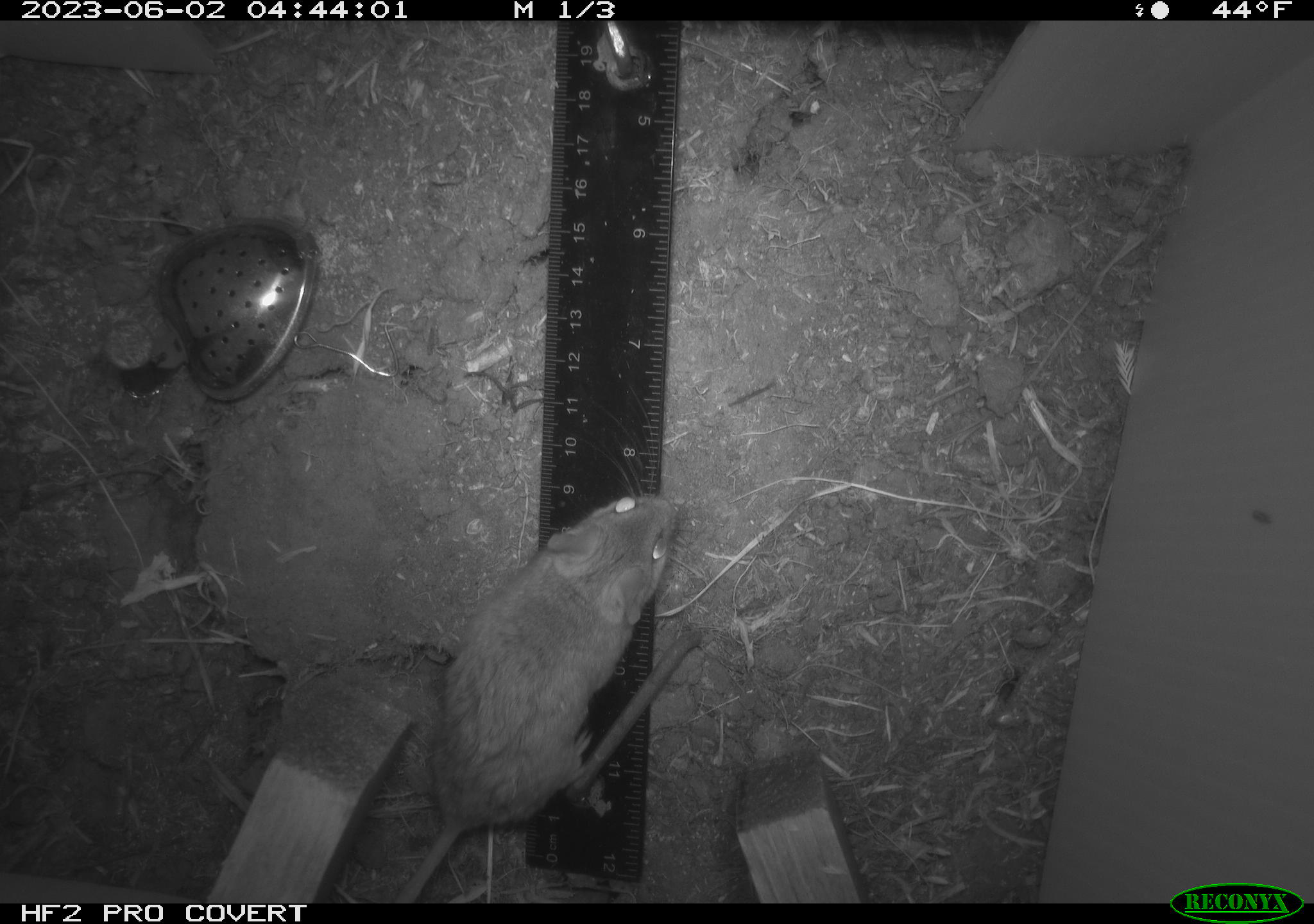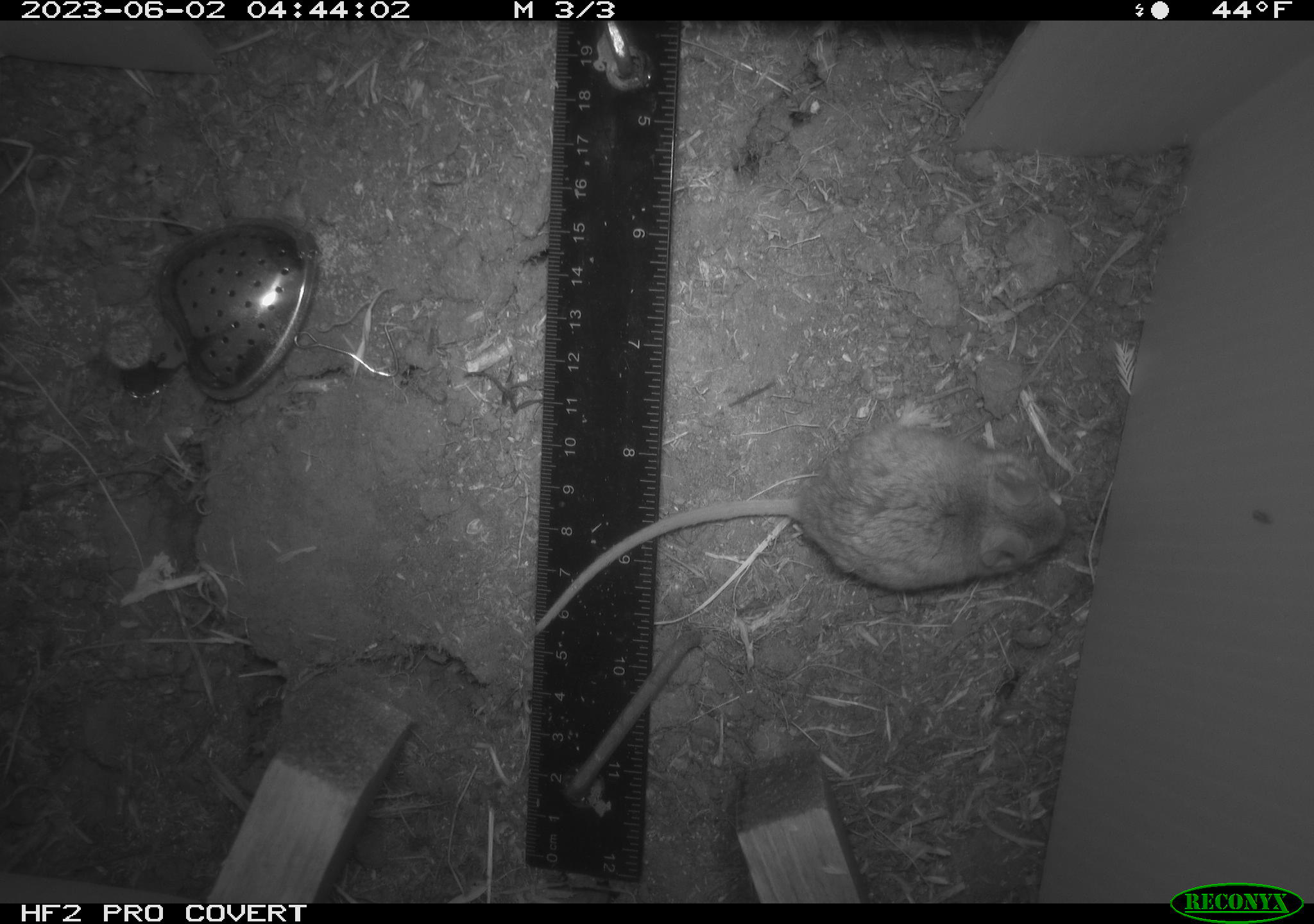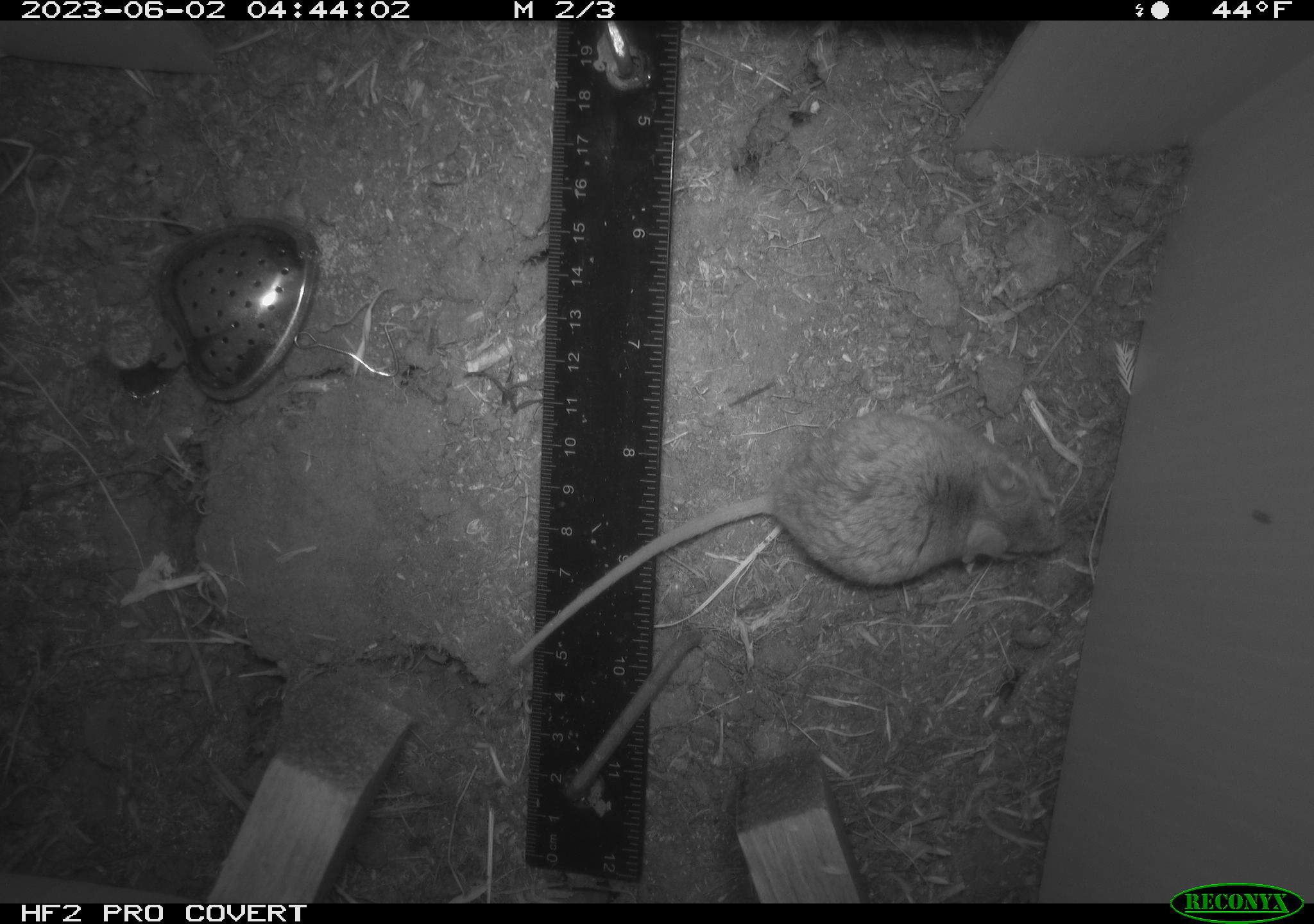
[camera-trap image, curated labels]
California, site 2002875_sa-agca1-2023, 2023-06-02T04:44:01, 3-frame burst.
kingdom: Animalia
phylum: Chordata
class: Mammalia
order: Rodentia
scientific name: Rodentia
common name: mouse species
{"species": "mouse species (Rodentia)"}